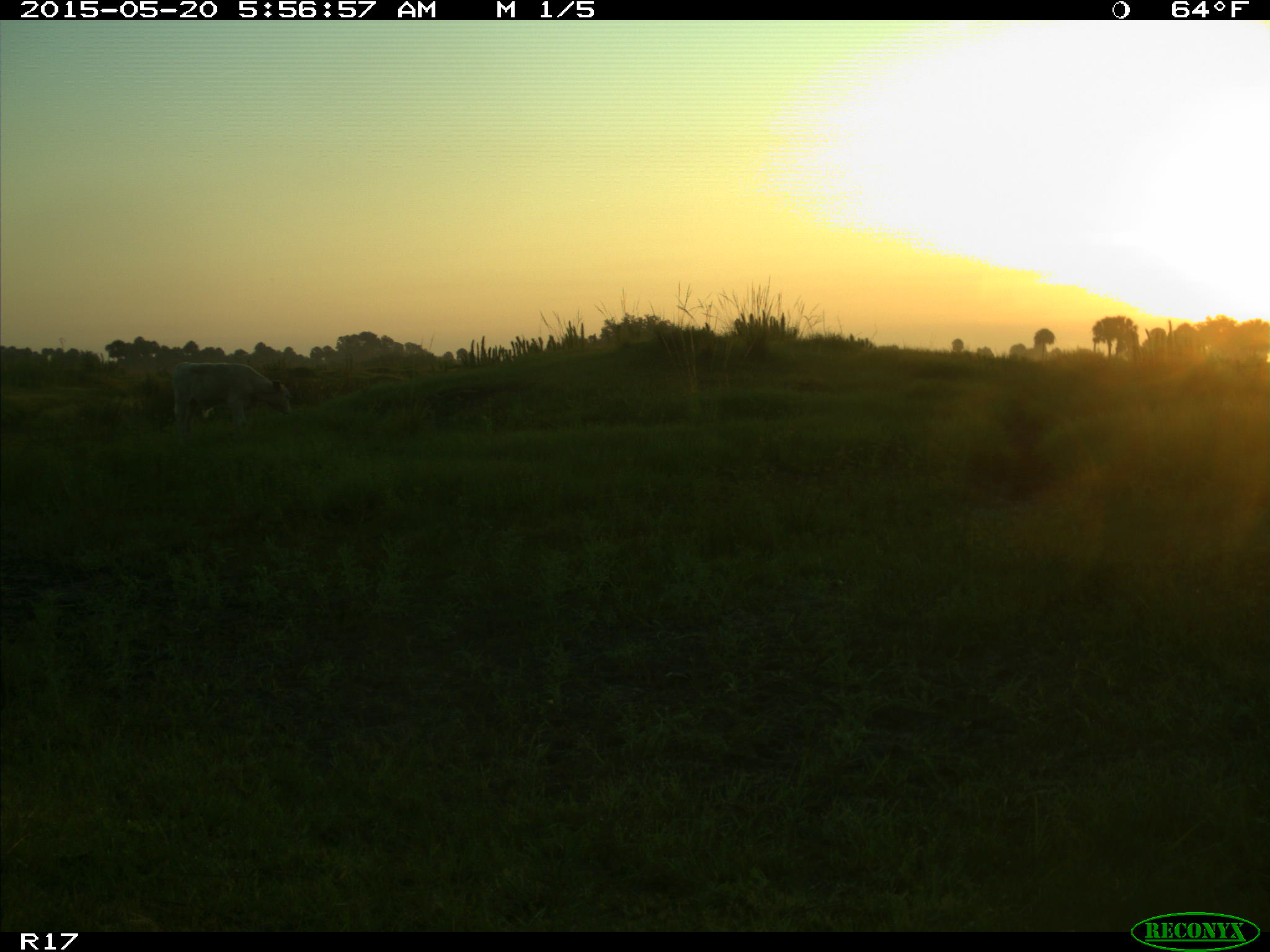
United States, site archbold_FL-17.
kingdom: Animalia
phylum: Chordata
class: Mammalia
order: Artiodactyla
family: Bovidae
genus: Bos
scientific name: Bos taurus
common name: domestic cow